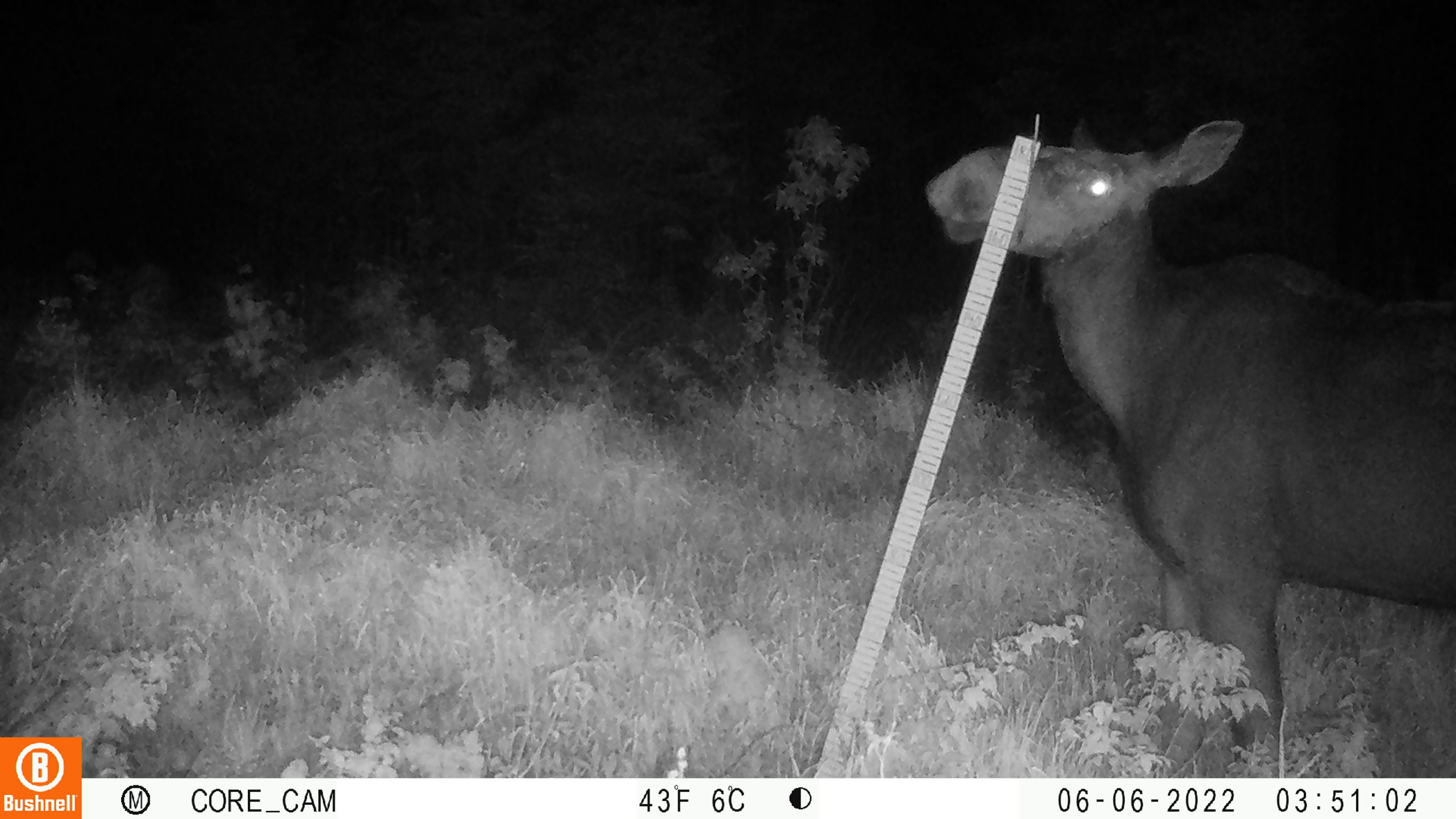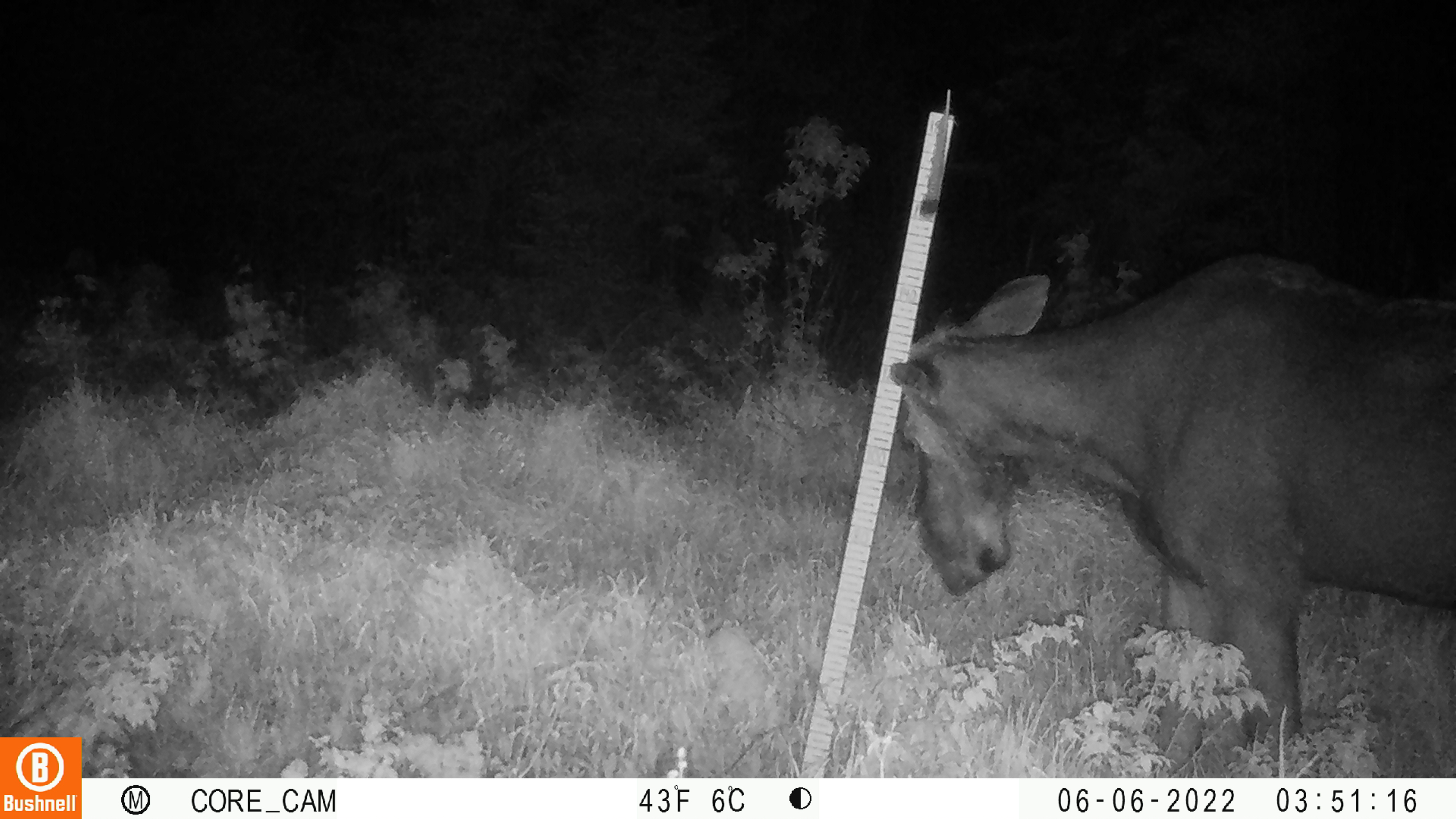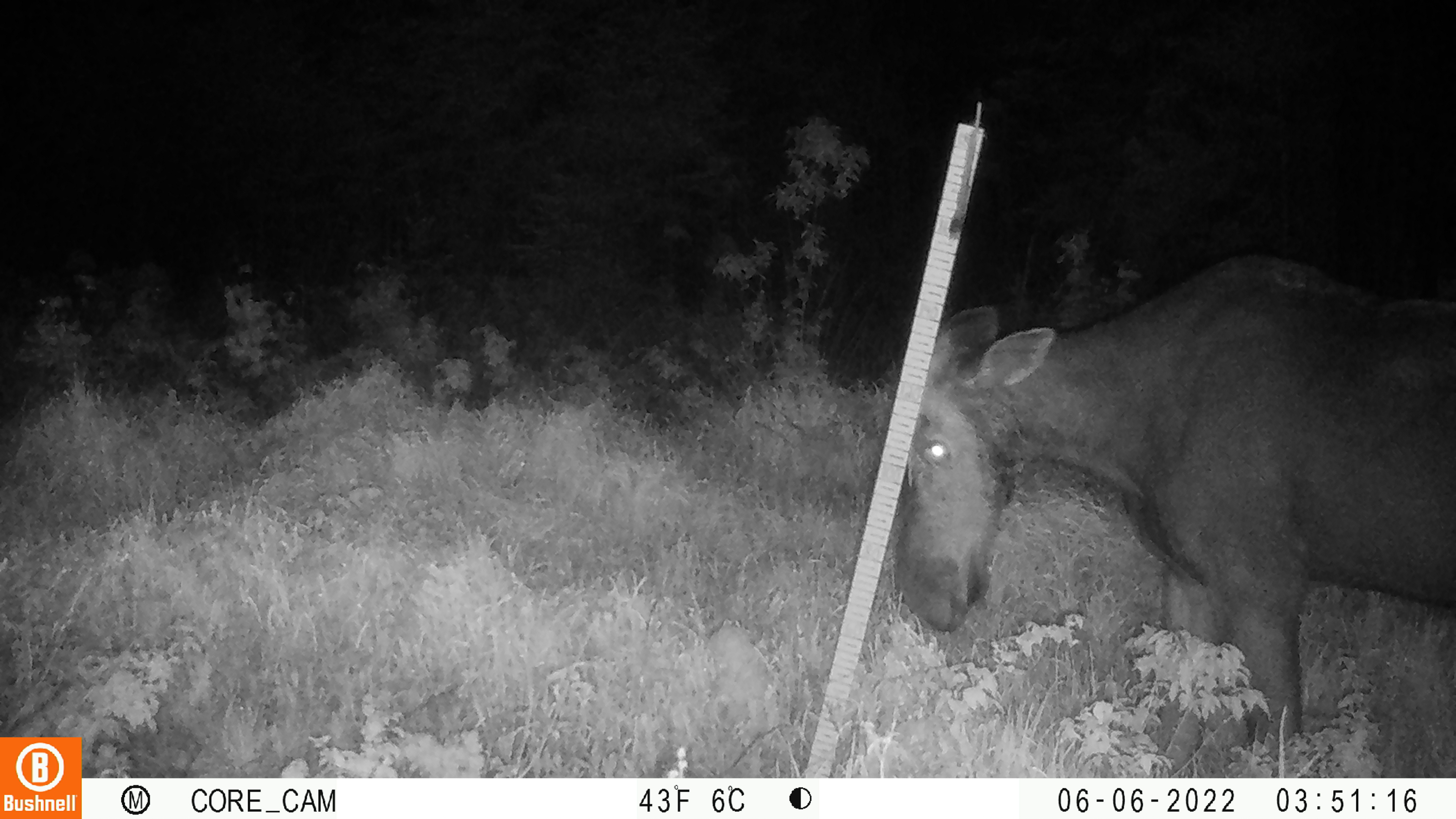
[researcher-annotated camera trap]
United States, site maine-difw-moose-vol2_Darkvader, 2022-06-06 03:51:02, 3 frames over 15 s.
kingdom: Animalia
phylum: Chordata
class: Mammalia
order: Artiodactyla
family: Cervidae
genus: Alces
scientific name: Alces alces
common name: moose